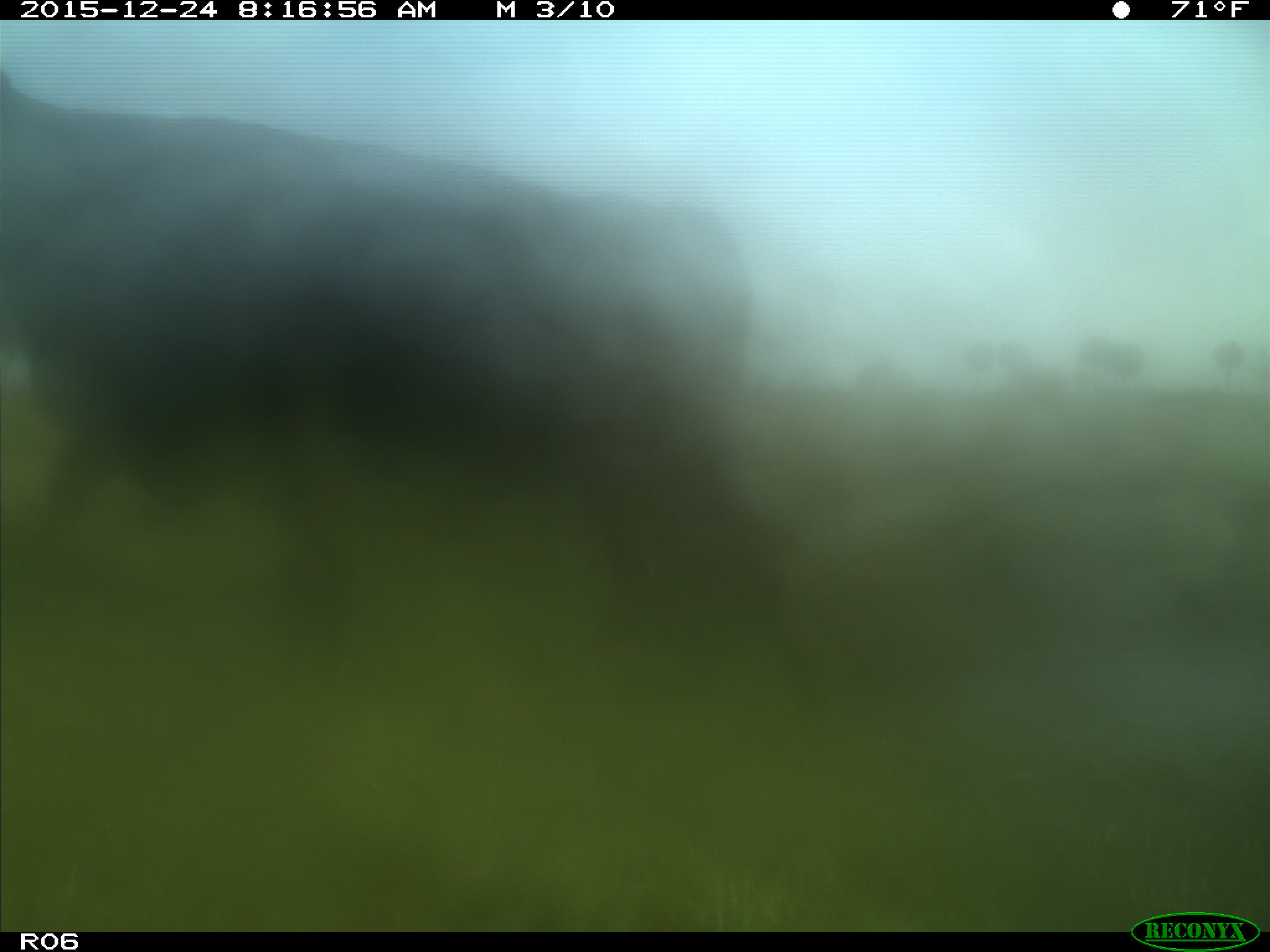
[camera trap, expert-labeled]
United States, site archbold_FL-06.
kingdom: Animalia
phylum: Chordata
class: Mammalia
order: Artiodactyla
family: Bovidae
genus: Bos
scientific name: Bos taurus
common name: domestic cow